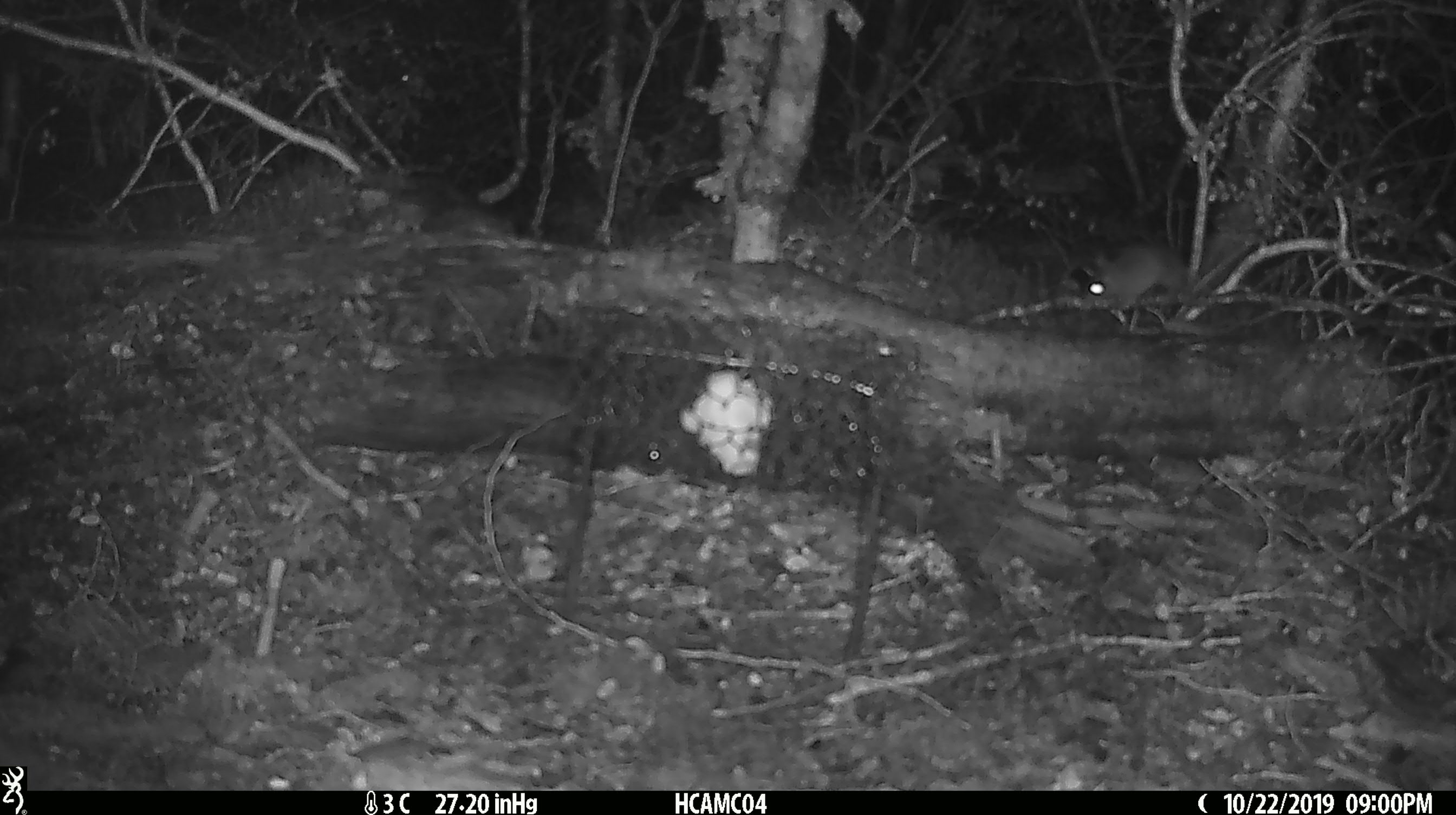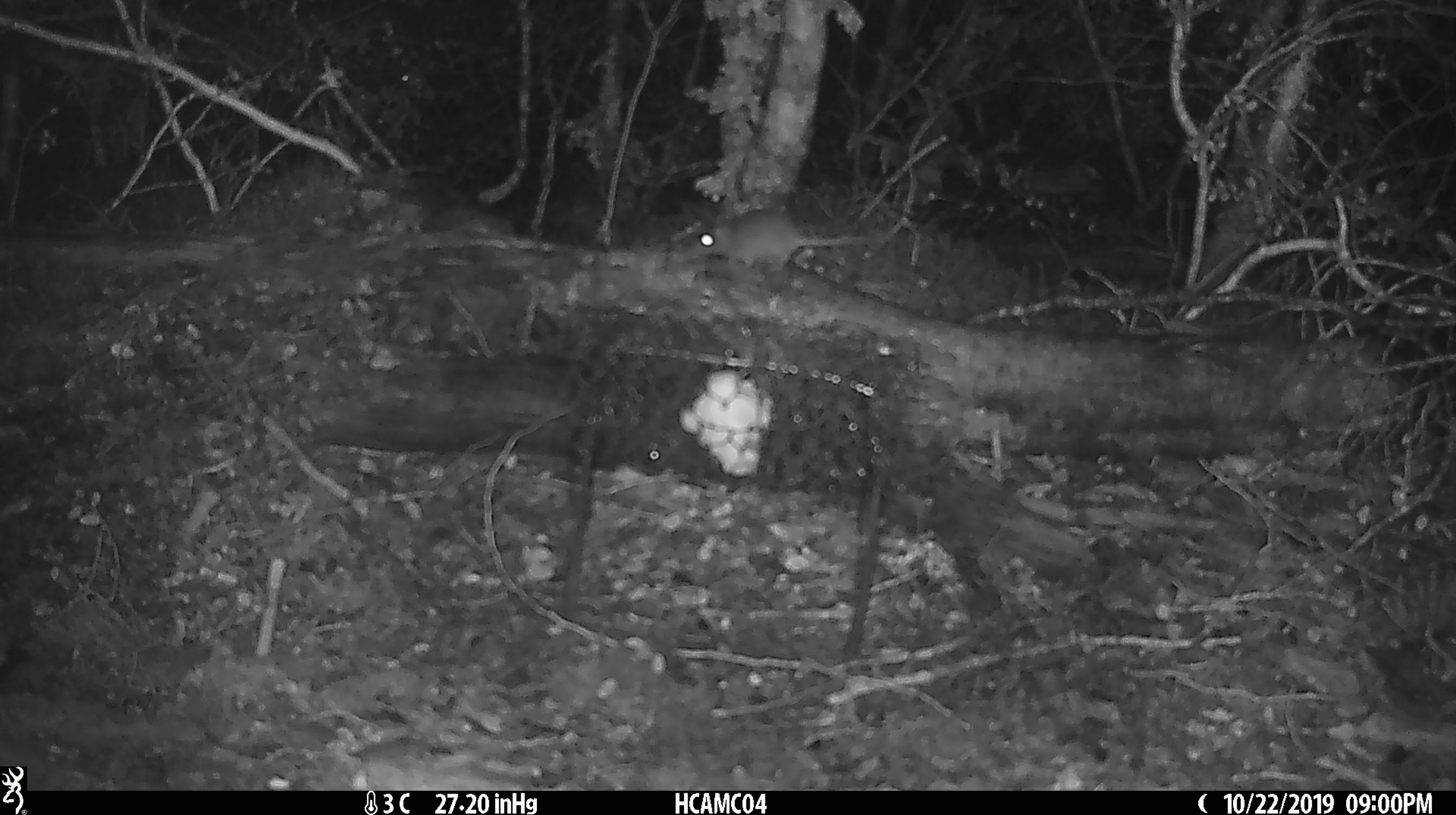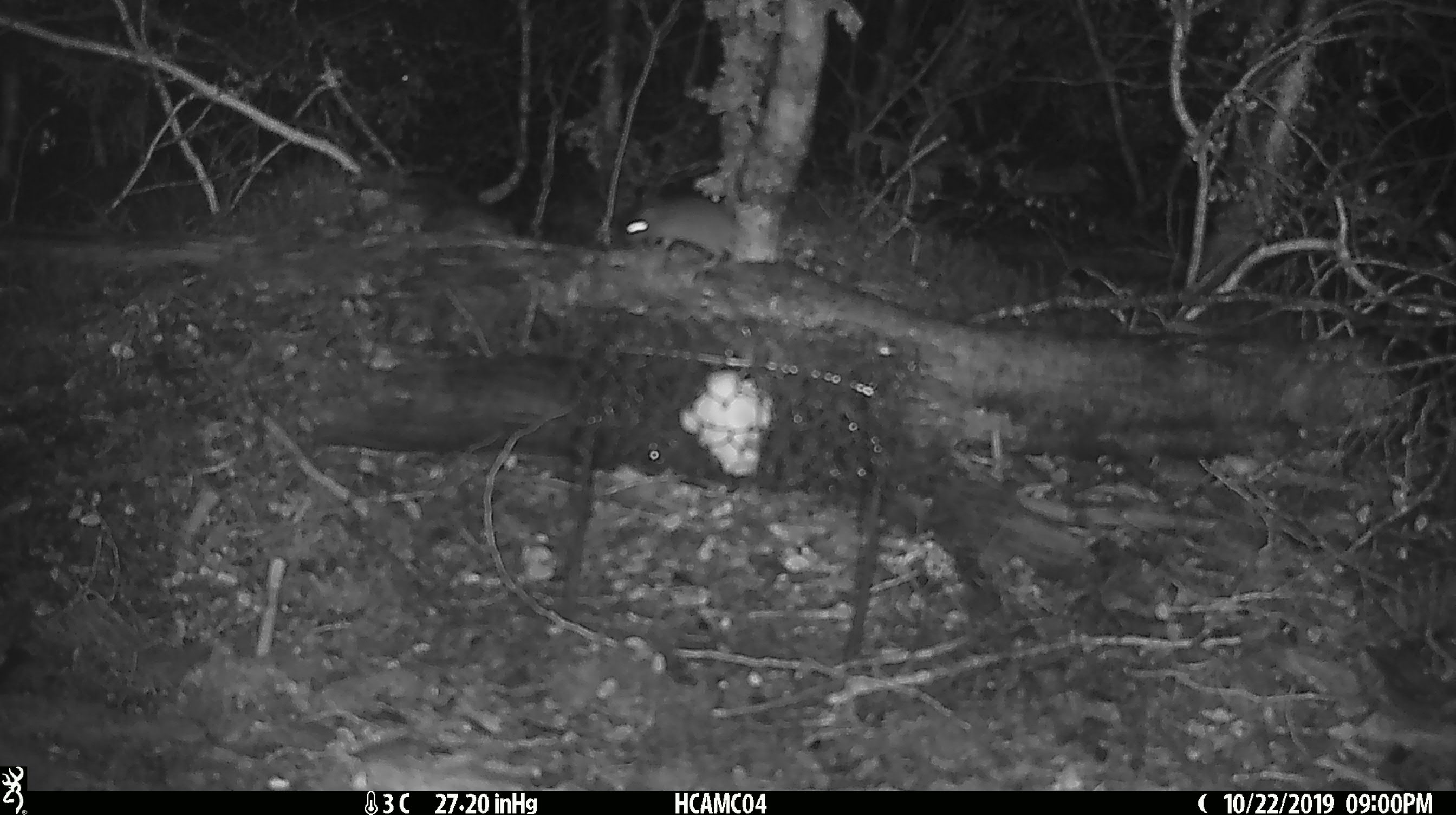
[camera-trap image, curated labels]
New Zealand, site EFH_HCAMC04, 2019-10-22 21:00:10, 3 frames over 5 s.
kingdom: Animalia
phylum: Chordata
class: Mammalia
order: Rodentia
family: Muridae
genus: Mus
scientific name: Mus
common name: mouse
Mouse (Mus).